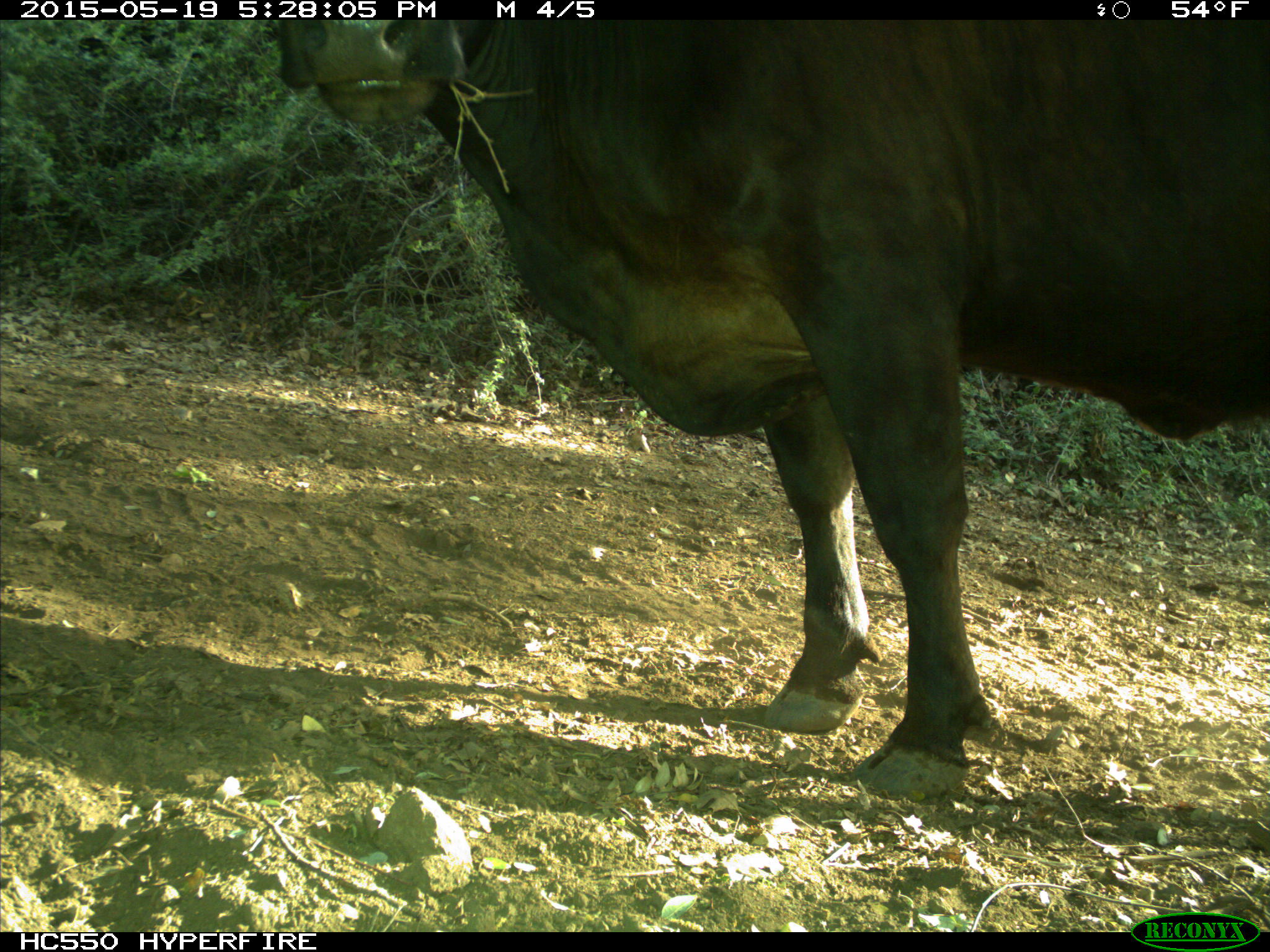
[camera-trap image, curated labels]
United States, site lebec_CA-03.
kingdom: Animalia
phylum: Chordata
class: Mammalia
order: Artiodactyla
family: Bovidae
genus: Bos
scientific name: Bos taurus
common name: domestic cow